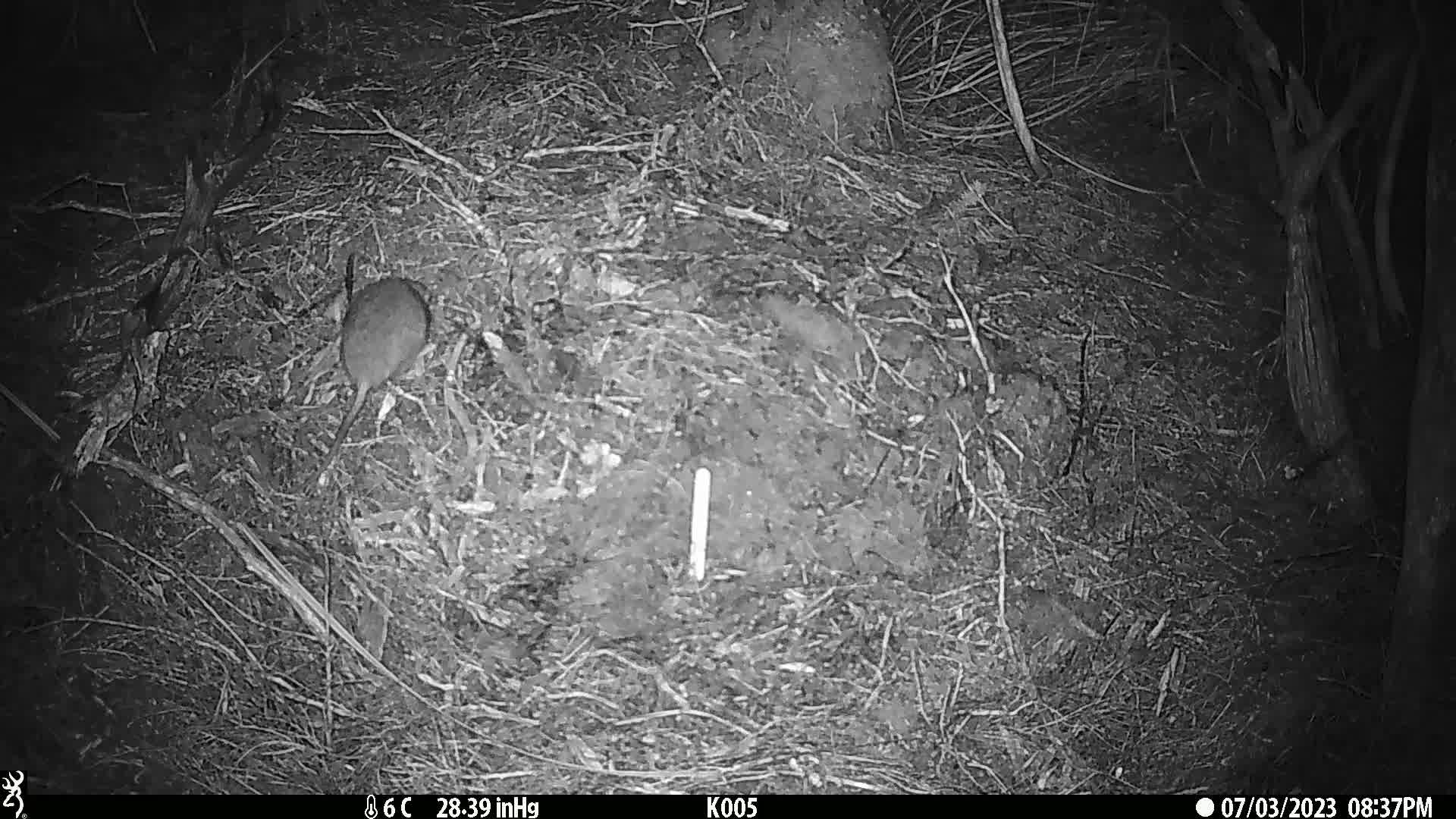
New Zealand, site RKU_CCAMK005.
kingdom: Animalia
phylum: Chordata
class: Mammalia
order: Rodentia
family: Muridae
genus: Rattus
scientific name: Rattus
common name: rat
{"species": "rat (Rattus)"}